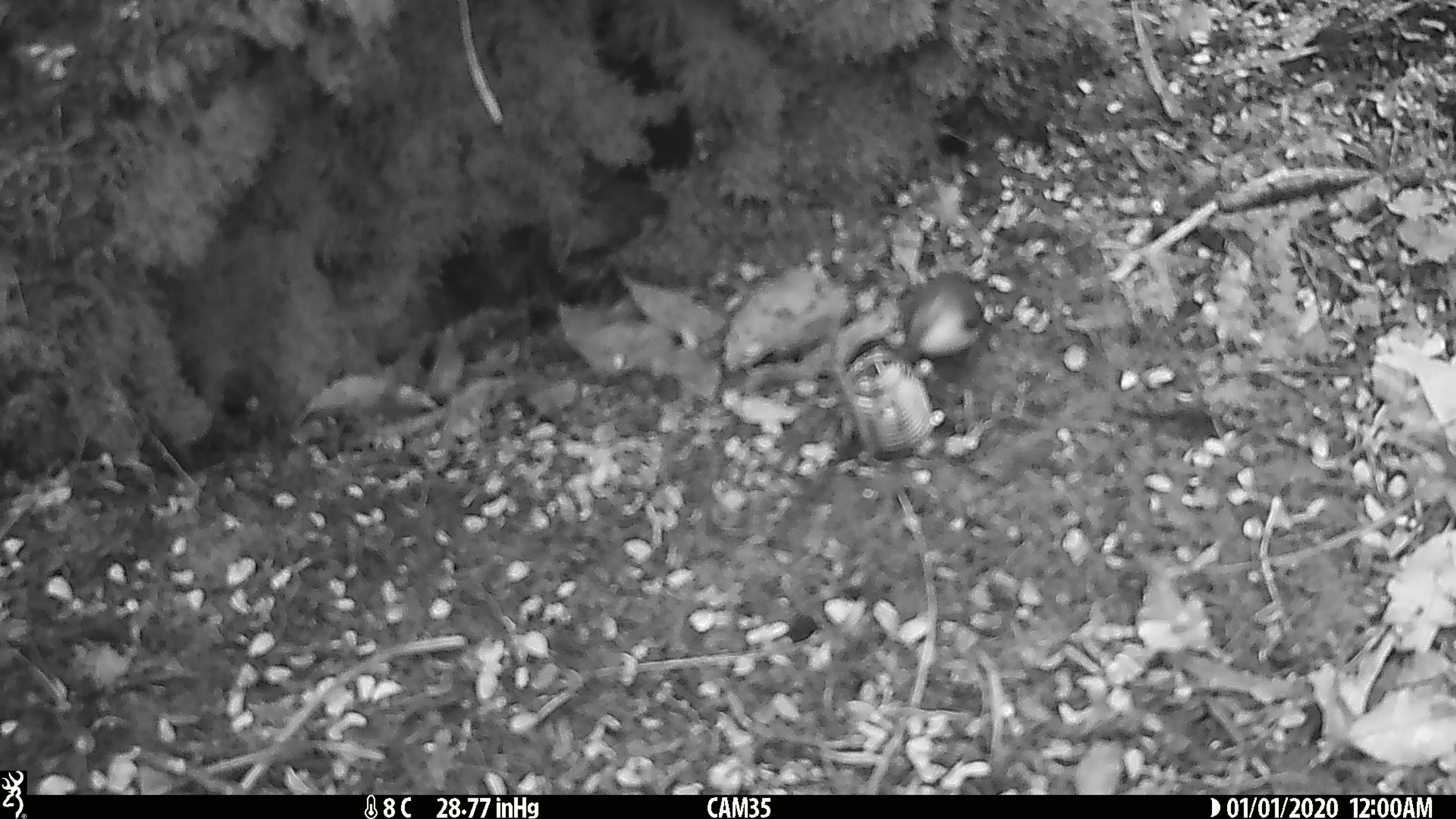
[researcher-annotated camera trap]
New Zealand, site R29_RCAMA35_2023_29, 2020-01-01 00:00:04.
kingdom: Animalia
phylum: Chordata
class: Aves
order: Passeriformes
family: Acanthisittidae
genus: Acanthisitta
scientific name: Acanthisitta chloris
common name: rifleman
Rifleman (Acanthisitta chloris).